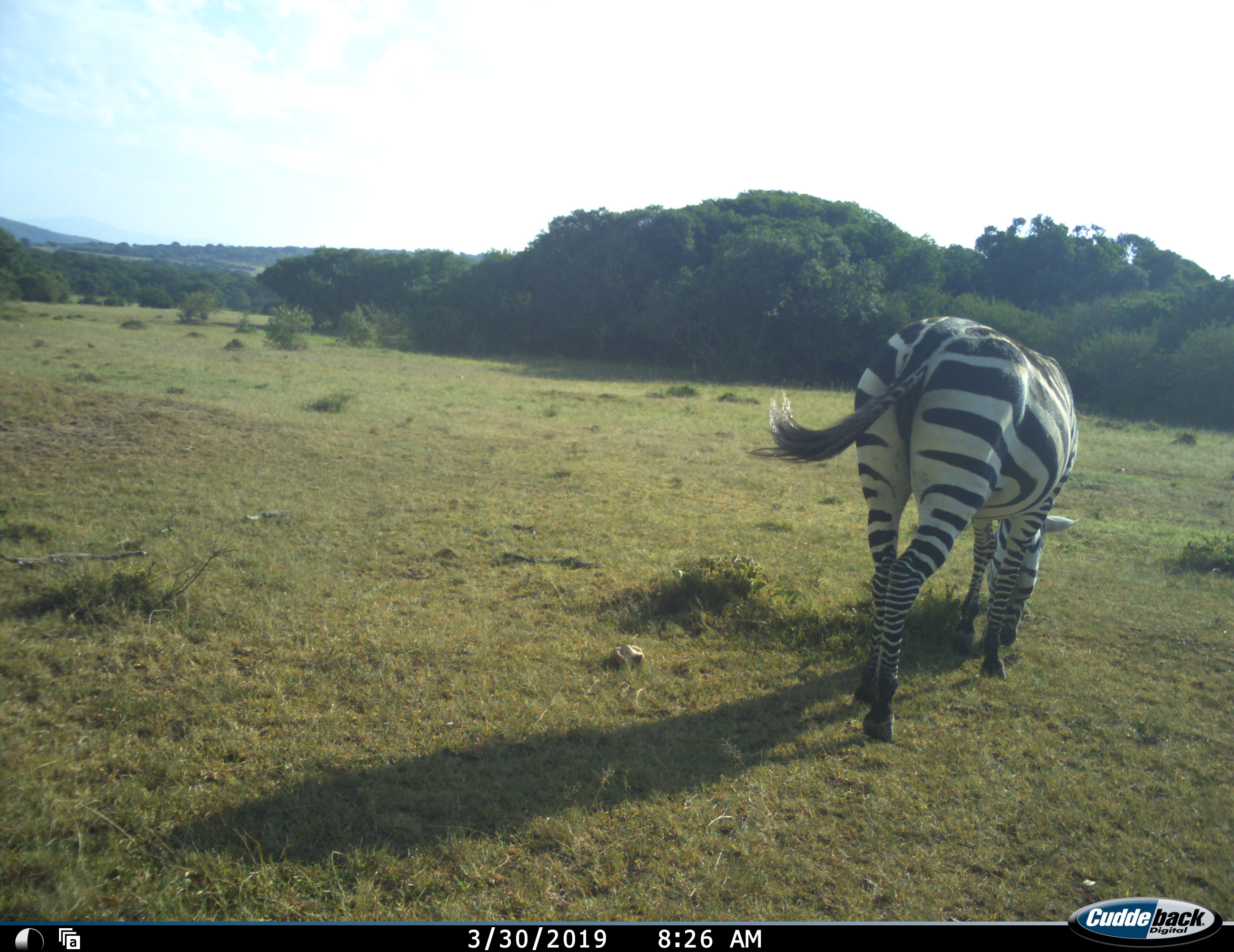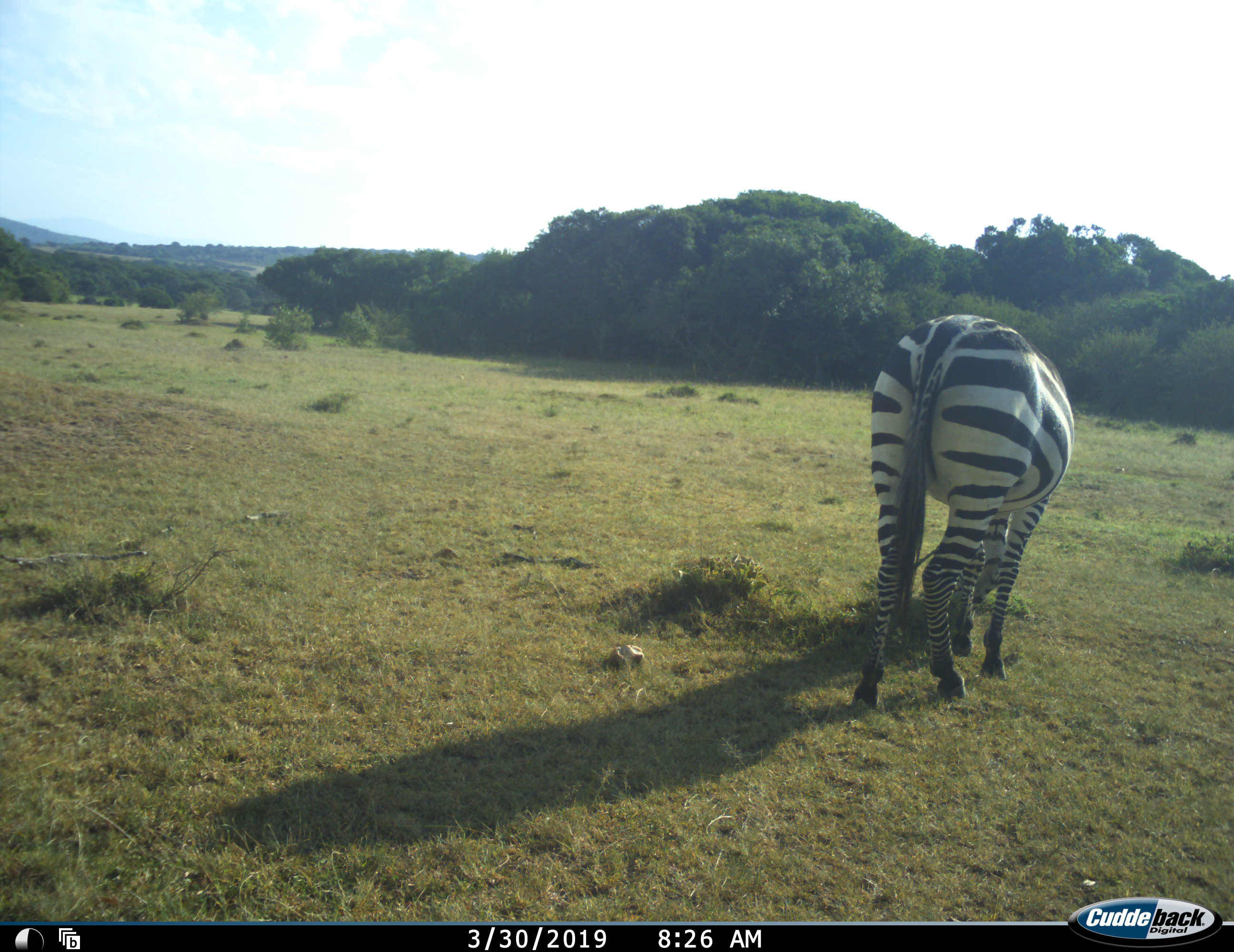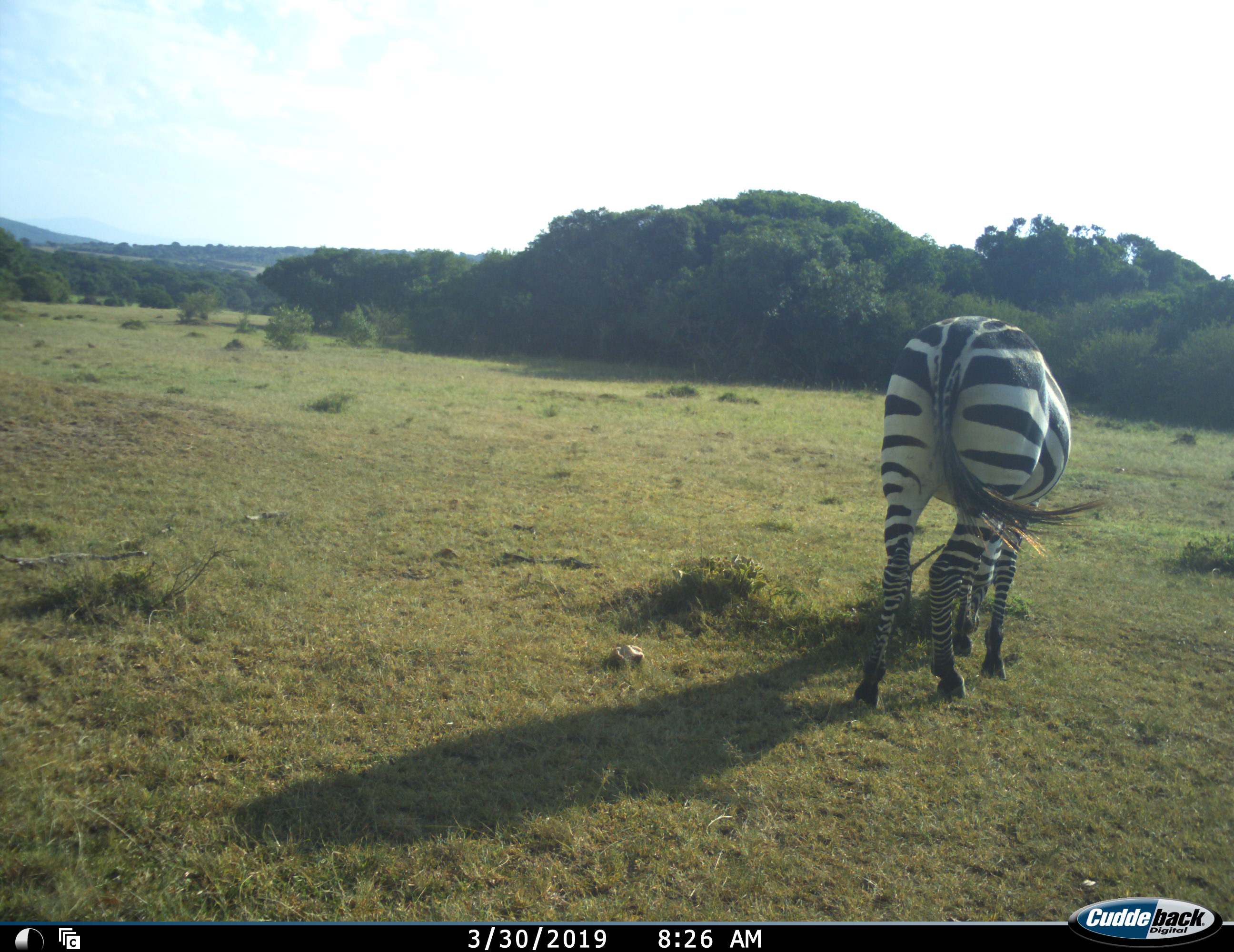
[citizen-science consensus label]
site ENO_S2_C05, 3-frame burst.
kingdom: Animalia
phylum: Chordata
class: Mammalia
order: Perissodactyla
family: Equidae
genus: Equus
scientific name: Equus quagga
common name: plains zebra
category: zebraplains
Zebraplains (plains zebra) (Equus quagga), count 1. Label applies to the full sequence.